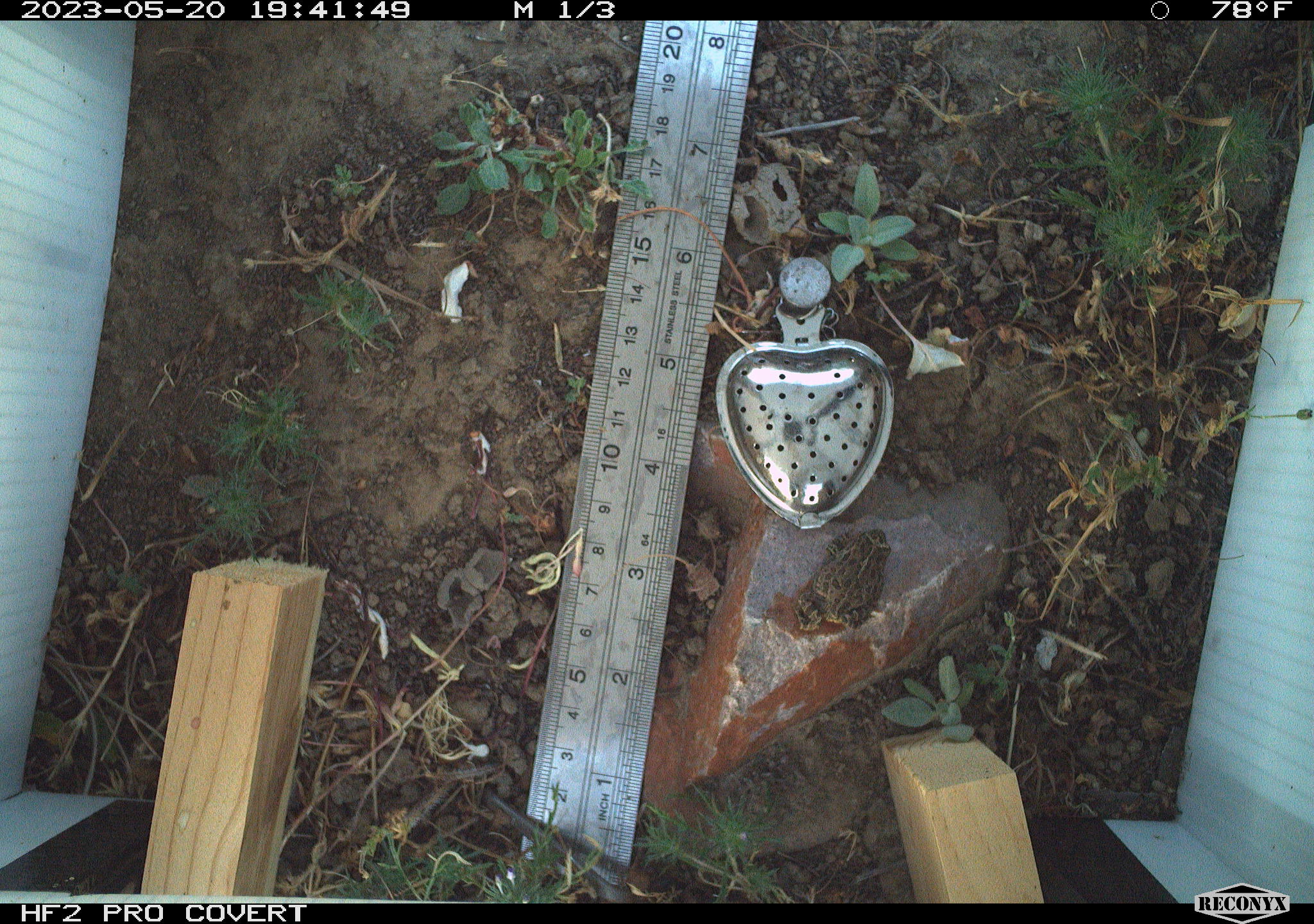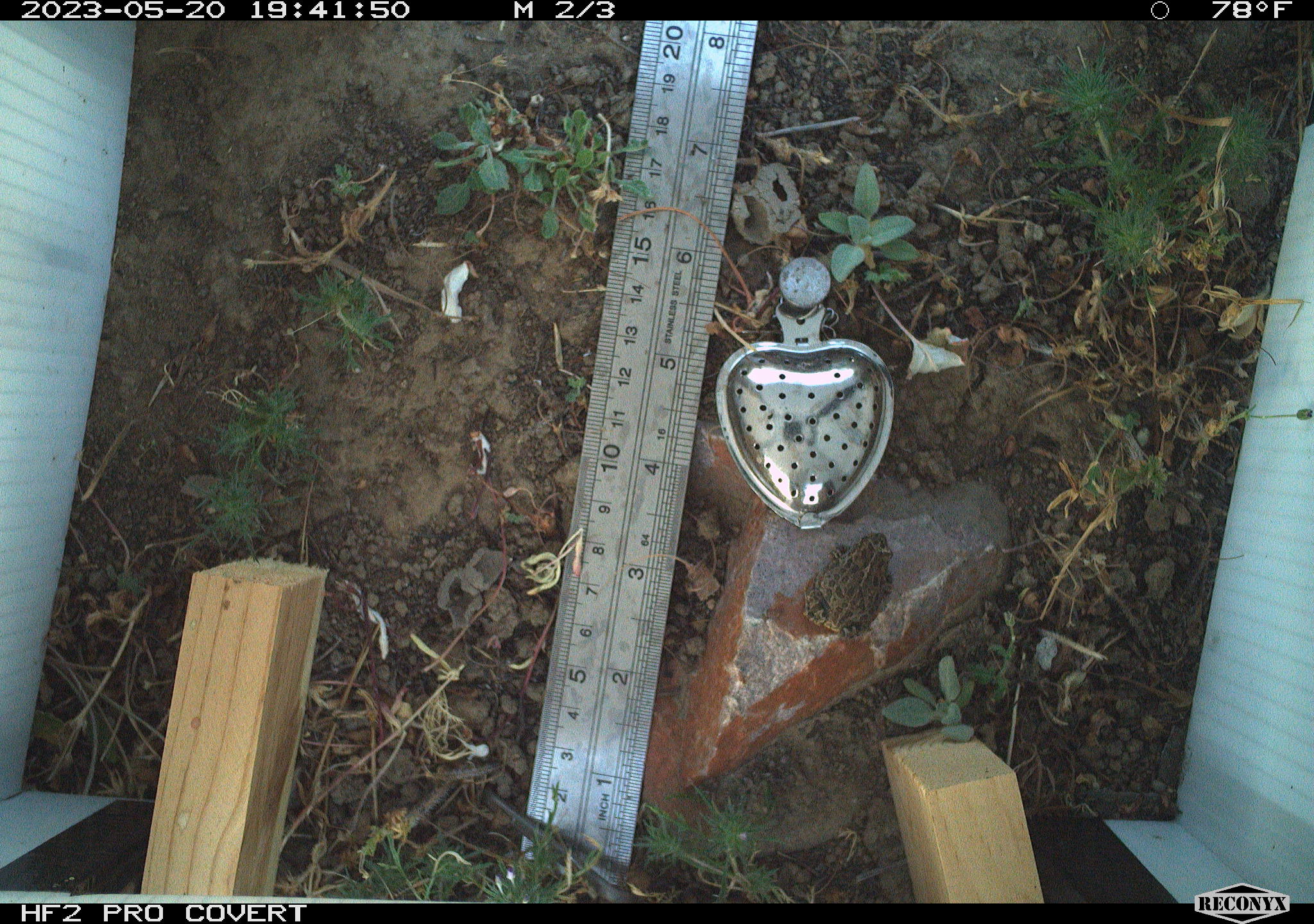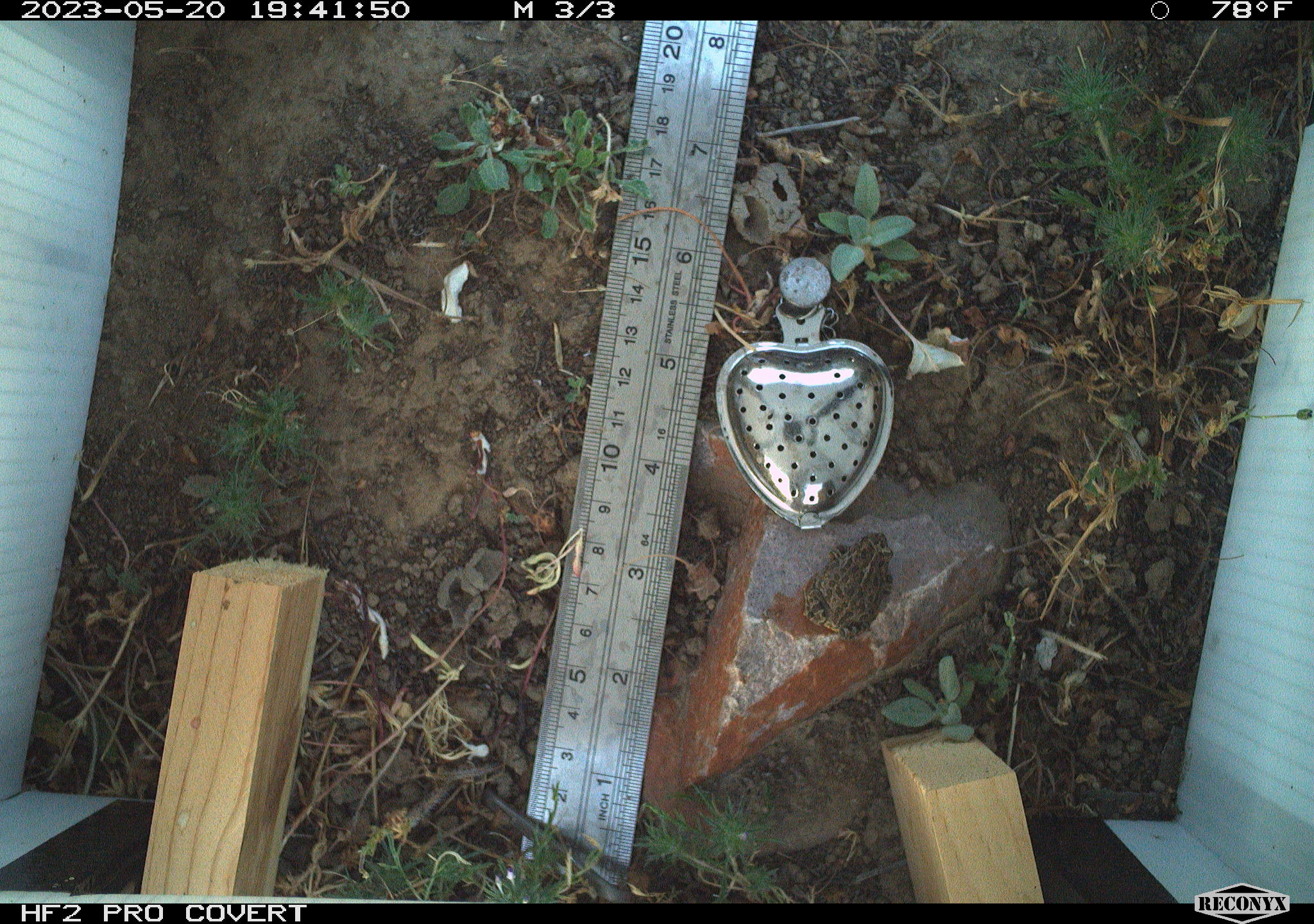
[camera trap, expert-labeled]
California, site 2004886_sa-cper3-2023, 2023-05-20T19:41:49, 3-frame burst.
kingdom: Animalia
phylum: Chordata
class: Amphibia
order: Anura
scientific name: Anura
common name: frogs